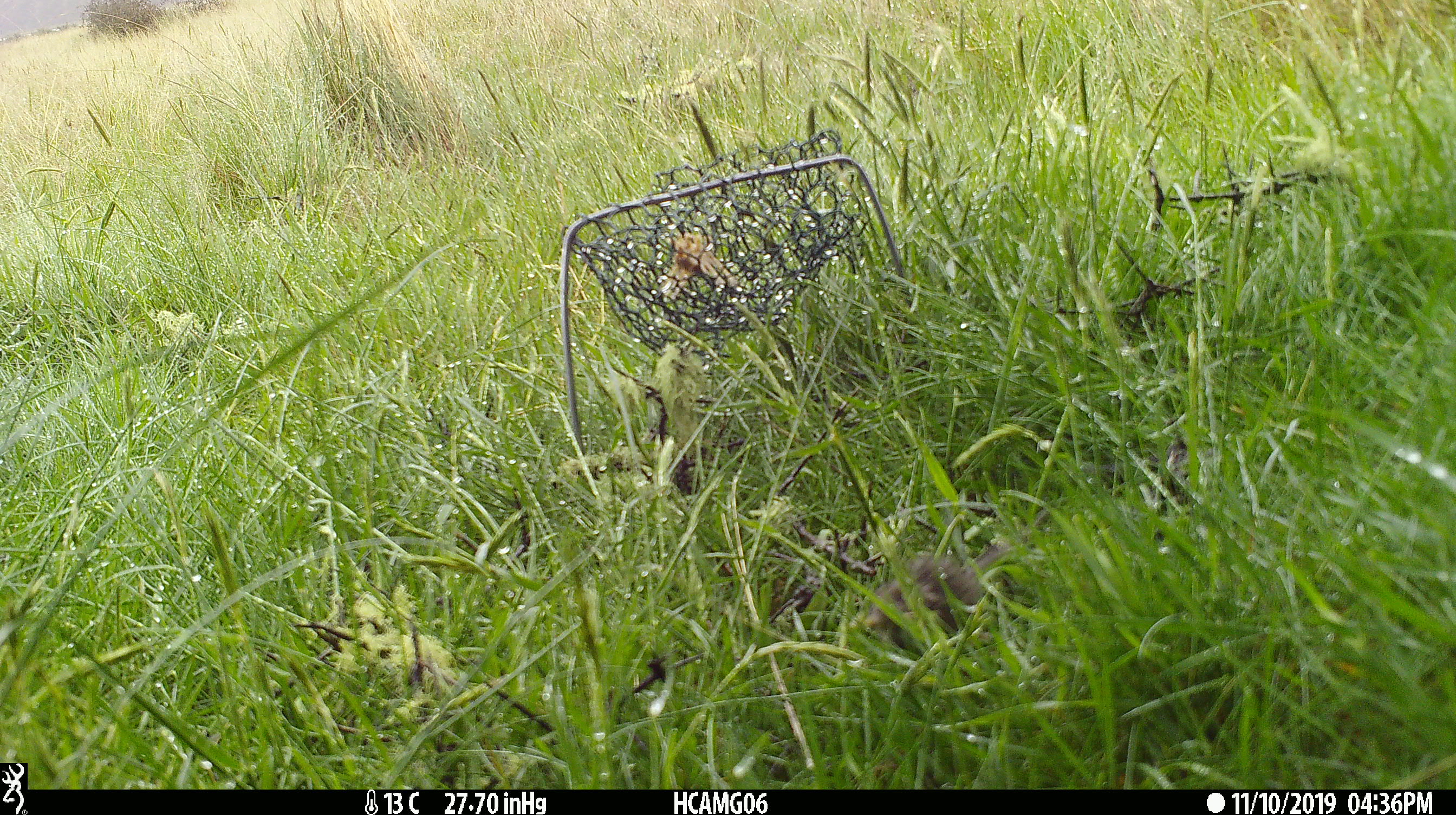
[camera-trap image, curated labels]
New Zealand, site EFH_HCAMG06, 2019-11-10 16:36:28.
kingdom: Animalia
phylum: Chordata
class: Mammalia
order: Rodentia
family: Muridae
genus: Mus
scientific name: Mus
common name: mouse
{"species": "mouse (Mus)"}